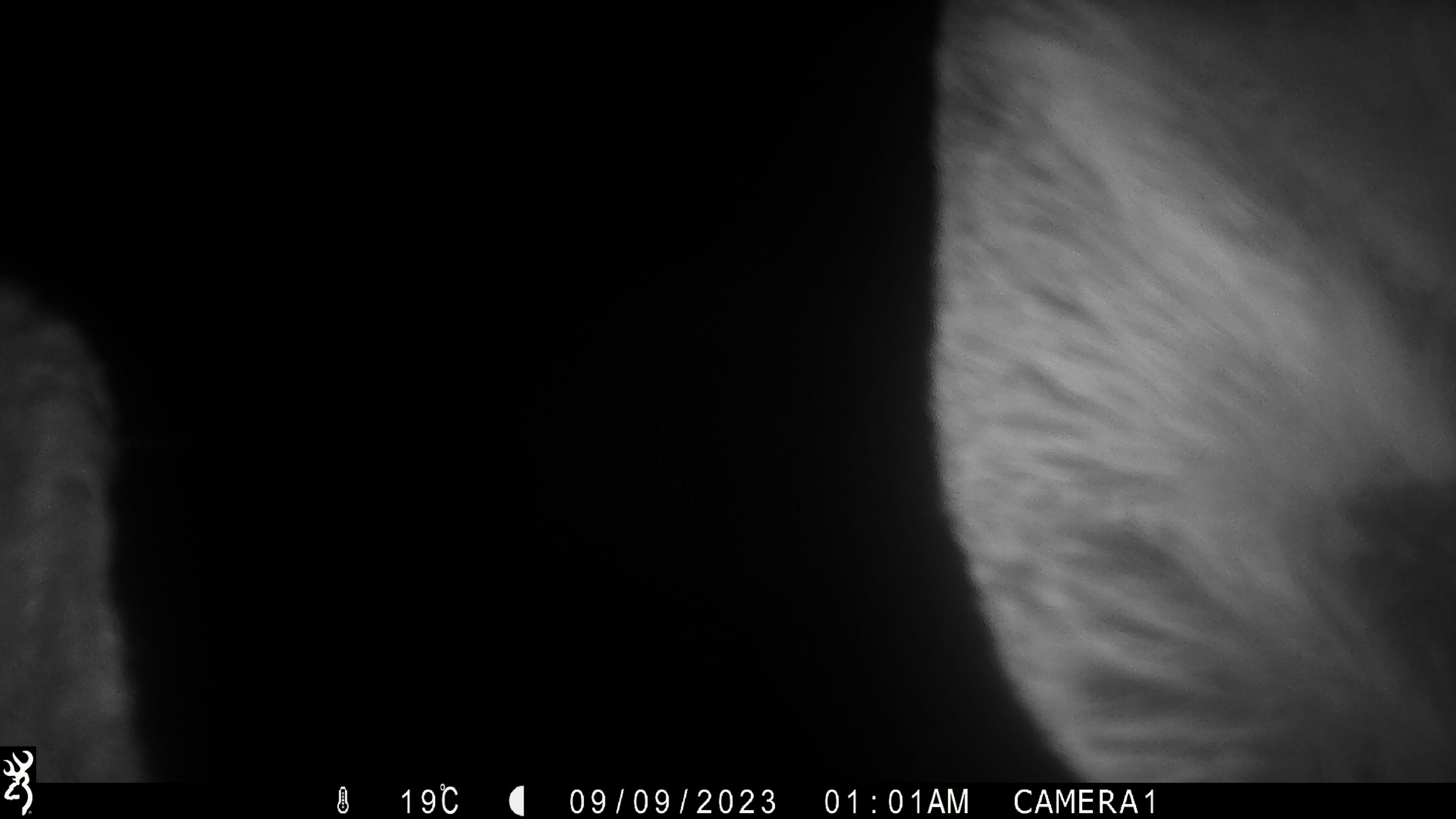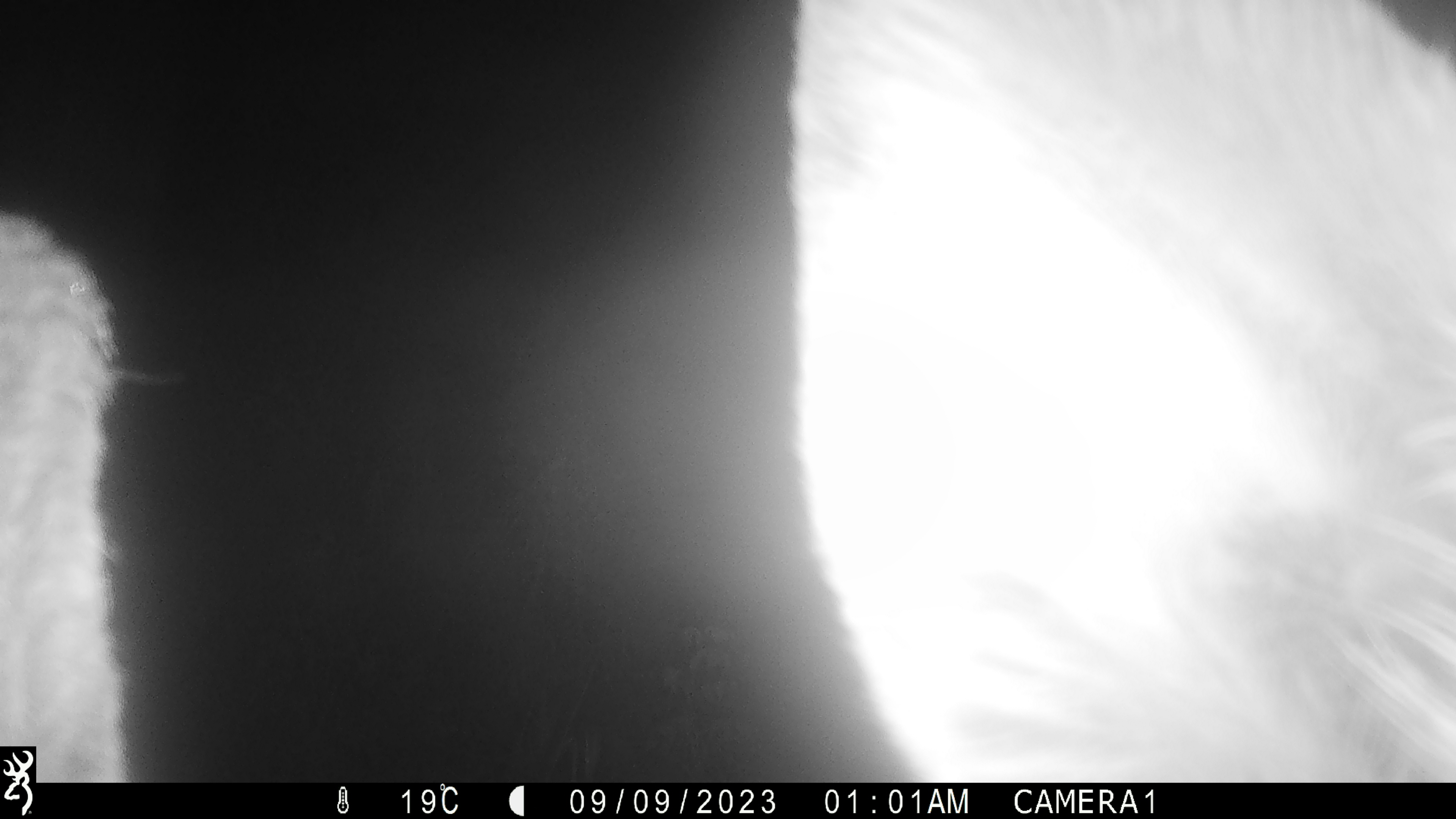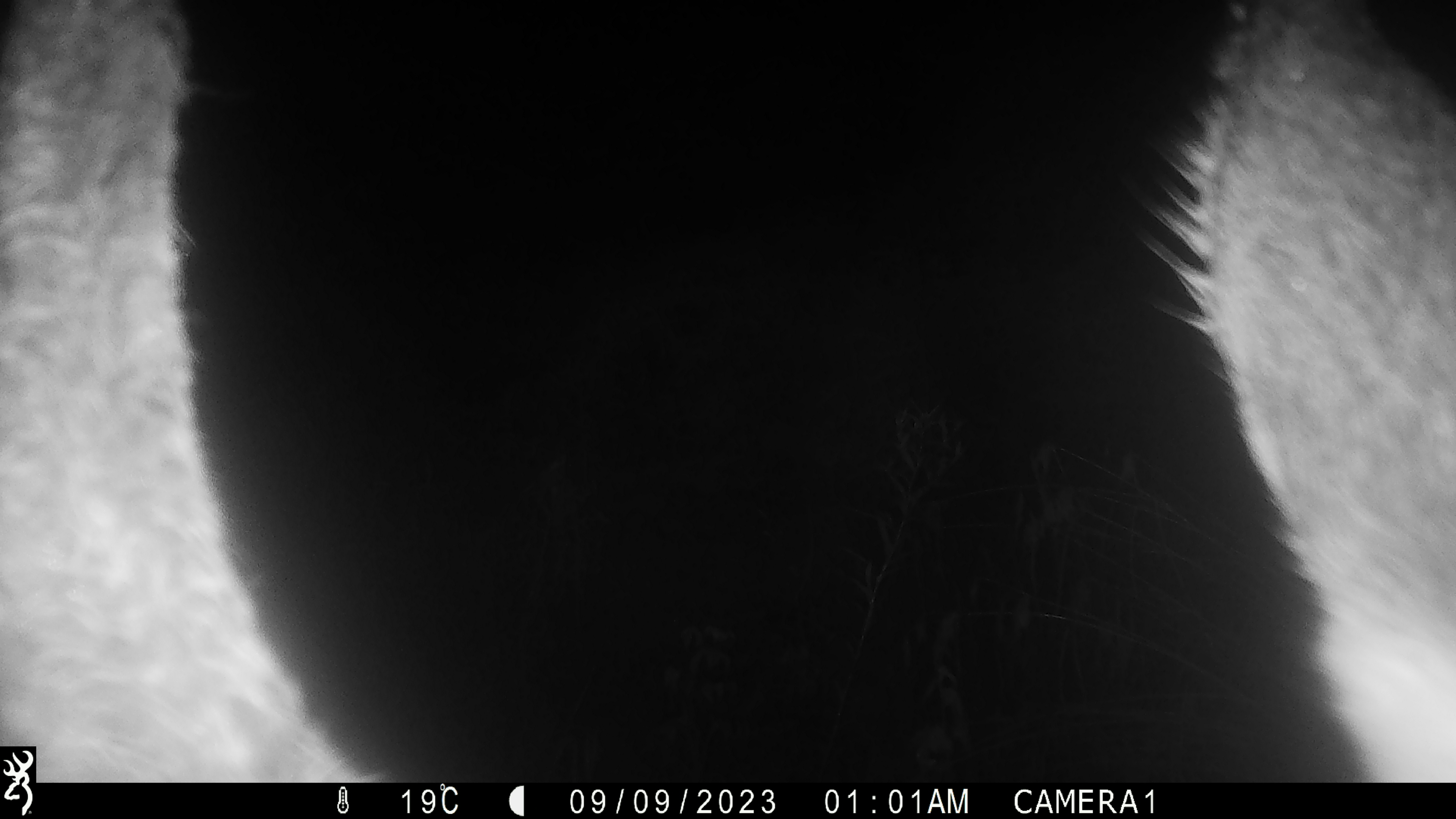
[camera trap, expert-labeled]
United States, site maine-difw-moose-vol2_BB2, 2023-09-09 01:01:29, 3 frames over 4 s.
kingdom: Animalia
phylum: Chordata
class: Mammalia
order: Artiodactyla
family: Cervidae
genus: Alces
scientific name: Alces alces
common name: moose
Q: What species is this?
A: Moose (Alces alces).